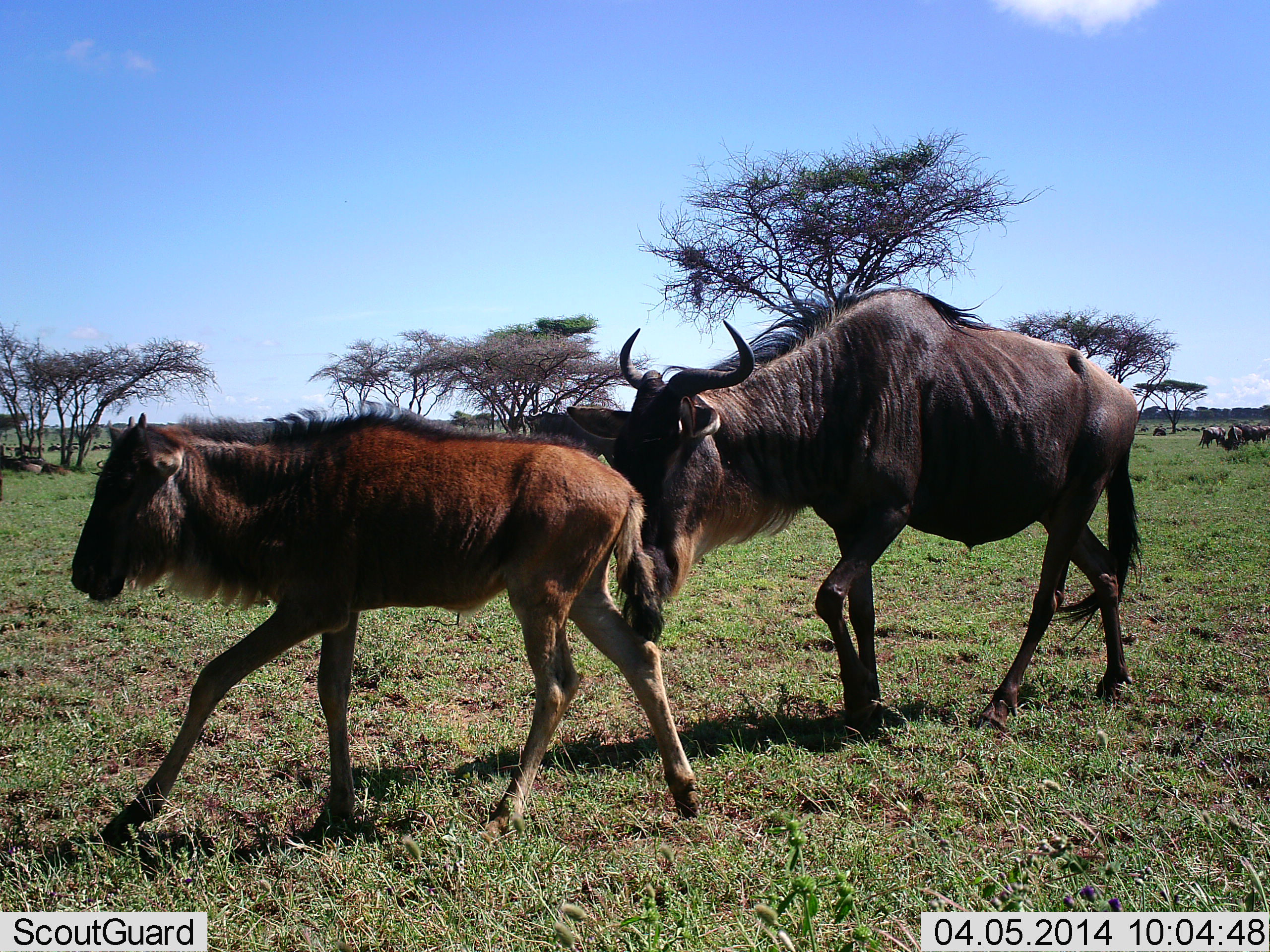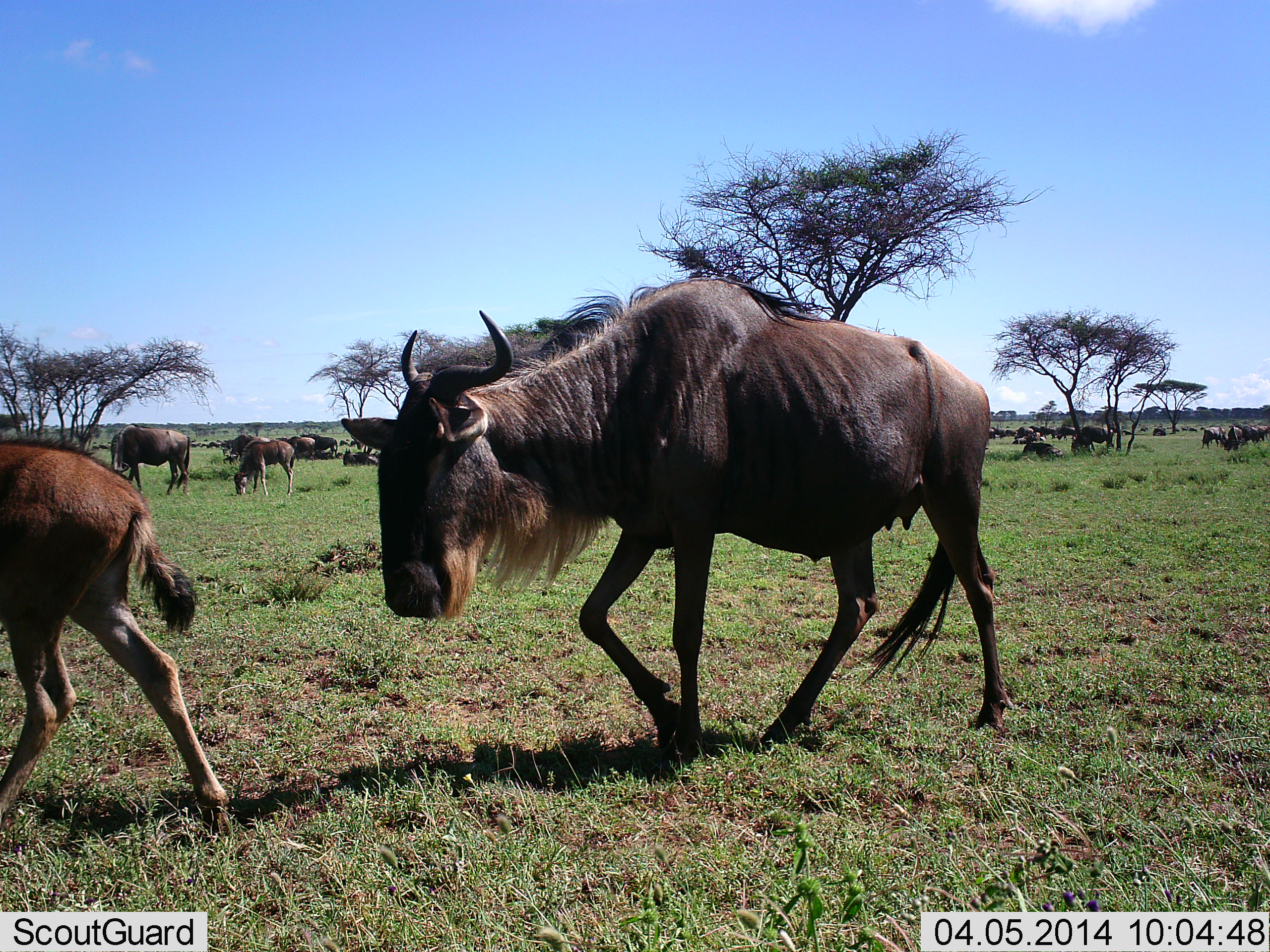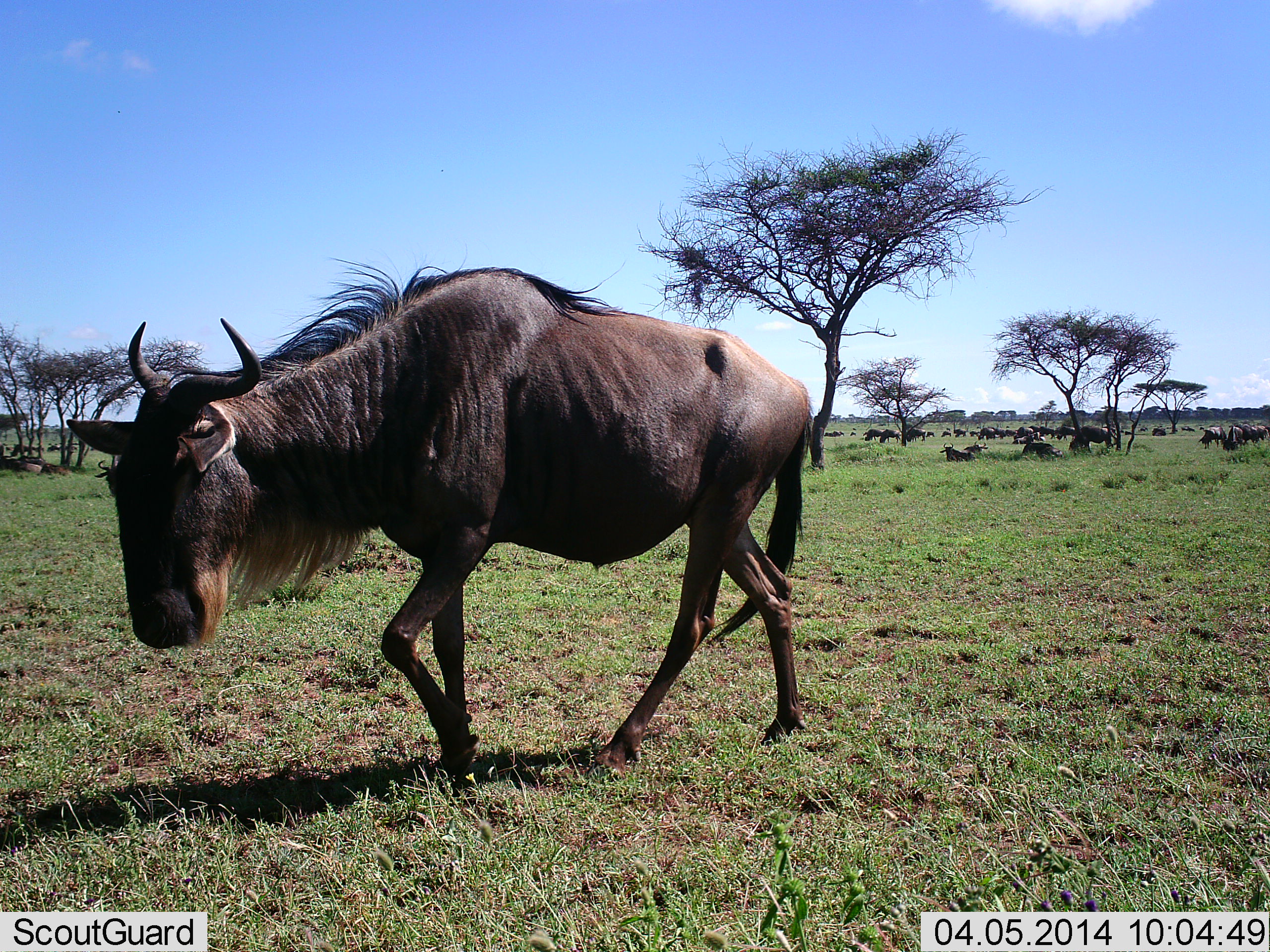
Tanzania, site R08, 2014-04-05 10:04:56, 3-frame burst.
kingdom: Animalia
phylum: Chordata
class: Mammalia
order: Artiodactyla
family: Bovidae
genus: Connochaetes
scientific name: Connochaetes taurinus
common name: blue wildebeest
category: wildebeest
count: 11-50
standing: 60%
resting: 50%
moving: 90%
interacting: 0%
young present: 80%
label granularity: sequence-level